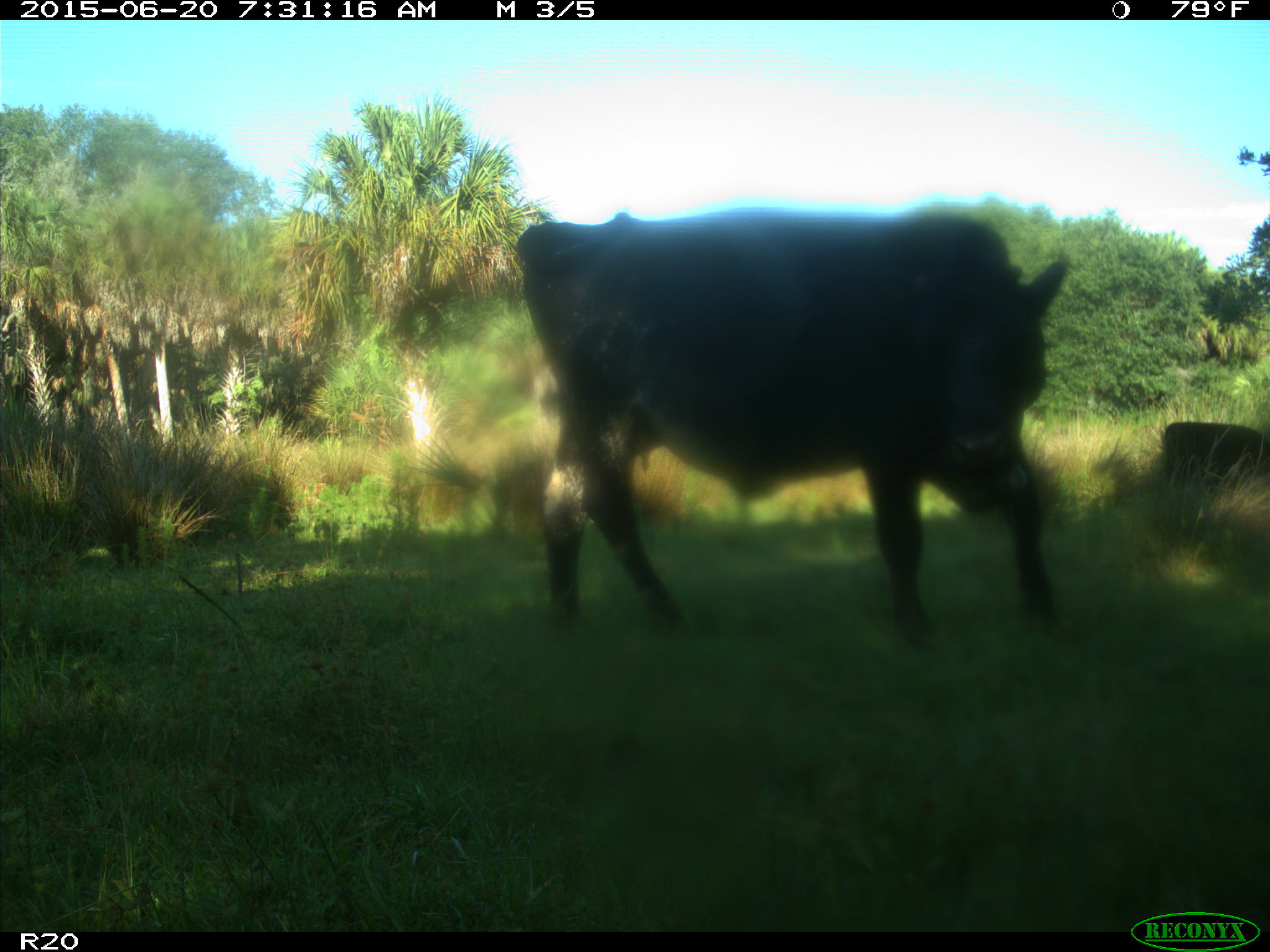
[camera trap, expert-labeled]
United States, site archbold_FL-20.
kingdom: Animalia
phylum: Chordata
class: Mammalia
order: Artiodactyla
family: Bovidae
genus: Bos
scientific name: Bos taurus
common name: domestic cow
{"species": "Bos taurus (domestic cow)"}